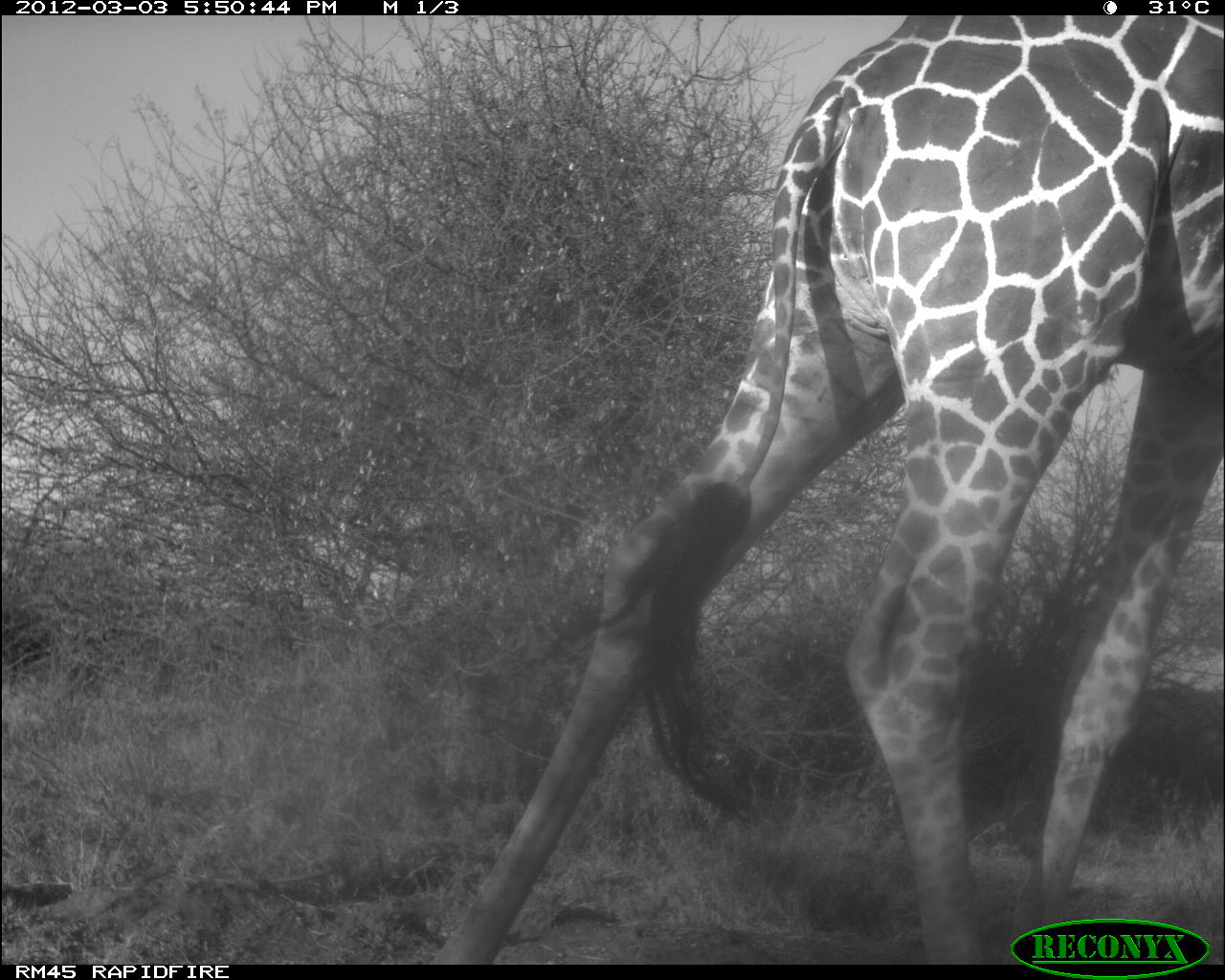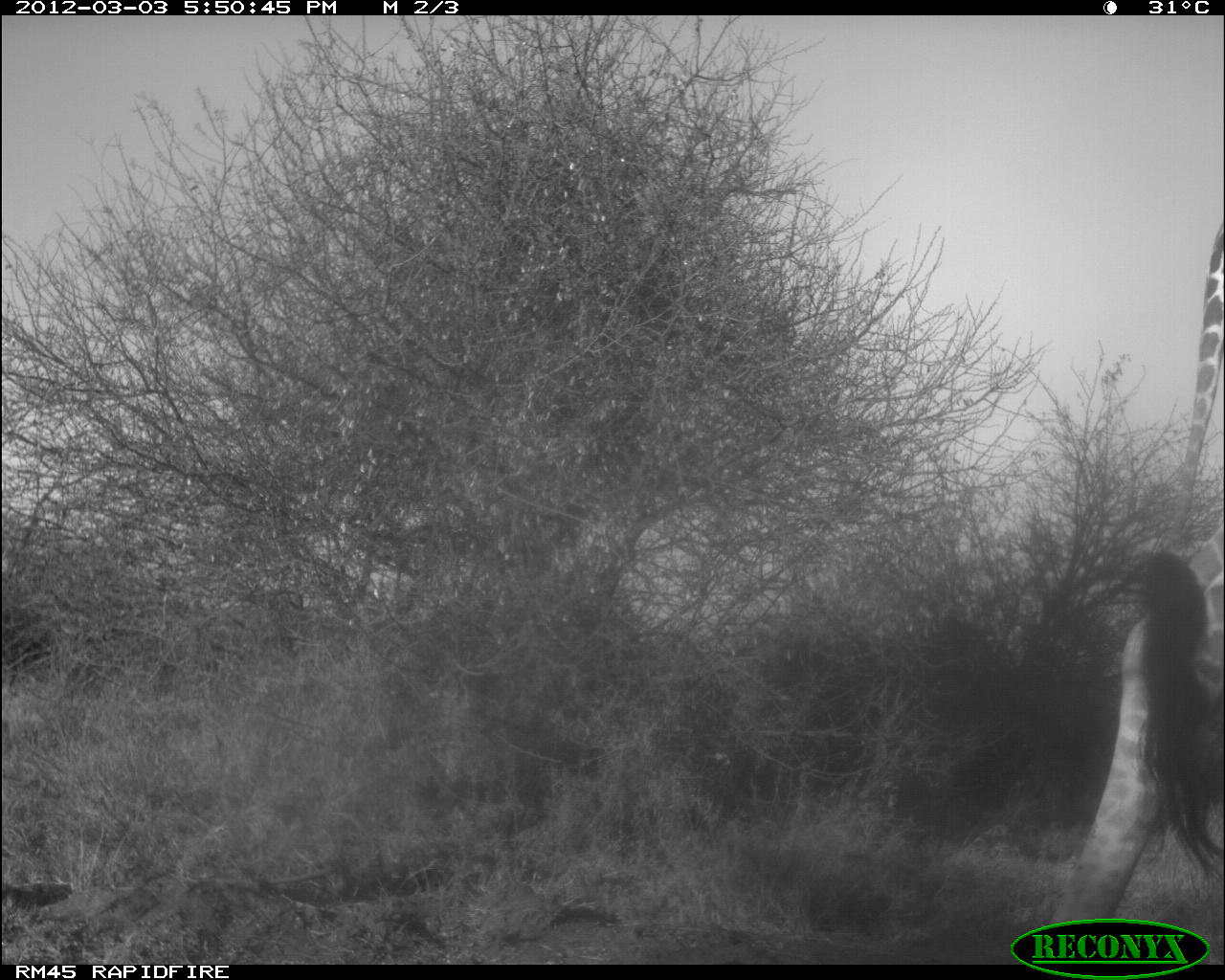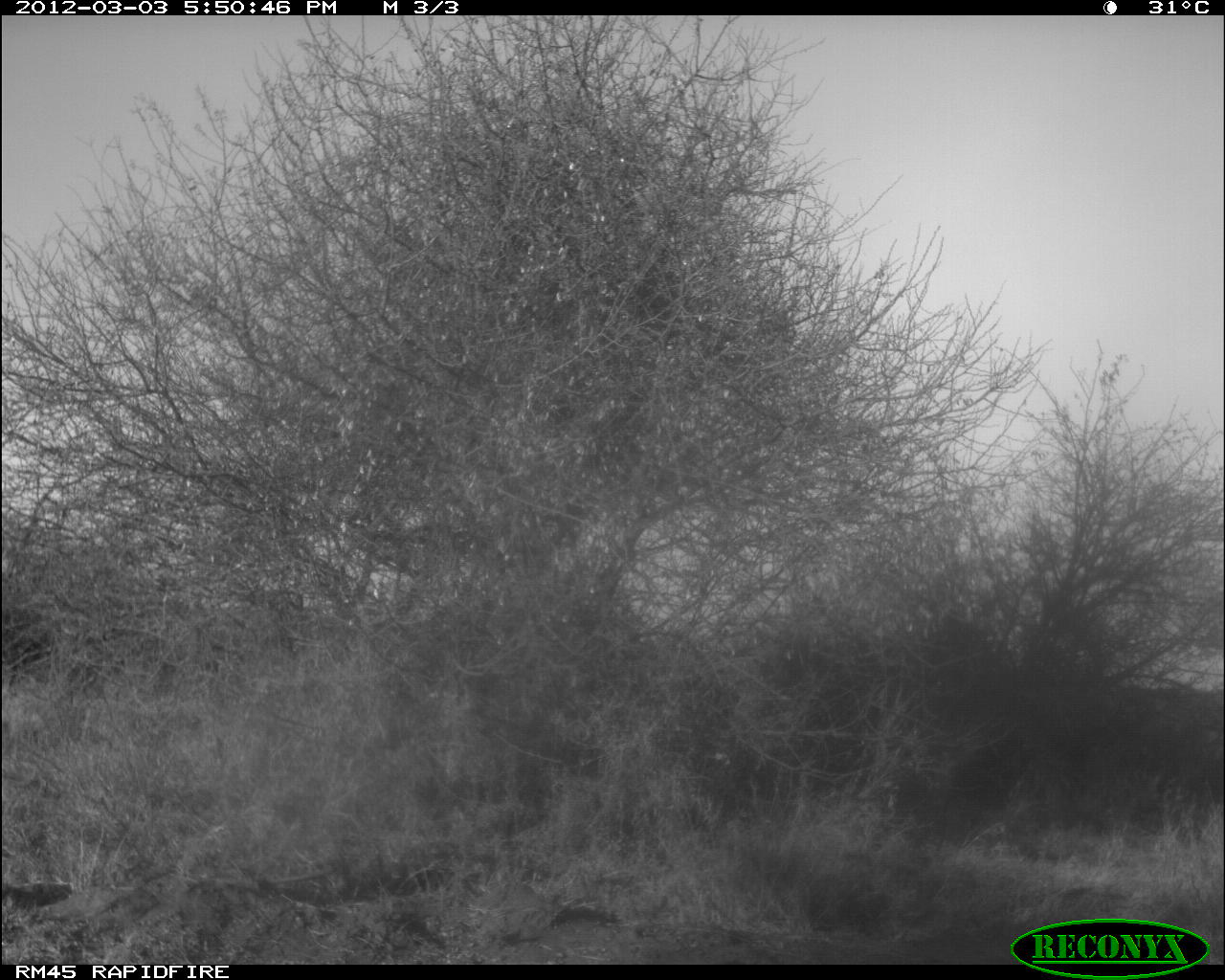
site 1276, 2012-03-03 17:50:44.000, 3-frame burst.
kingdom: Animalia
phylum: Chordata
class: Mammalia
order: Artiodactyla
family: Giraffidae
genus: Giraffa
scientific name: Giraffa camelopardalis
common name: giraffe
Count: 1.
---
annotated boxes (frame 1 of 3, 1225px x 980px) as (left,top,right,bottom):
giraffa camelopardalis: (425,14,1225,961)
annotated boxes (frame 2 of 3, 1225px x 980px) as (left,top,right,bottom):
giraffa camelopardalis: (1031,202,1223,960)